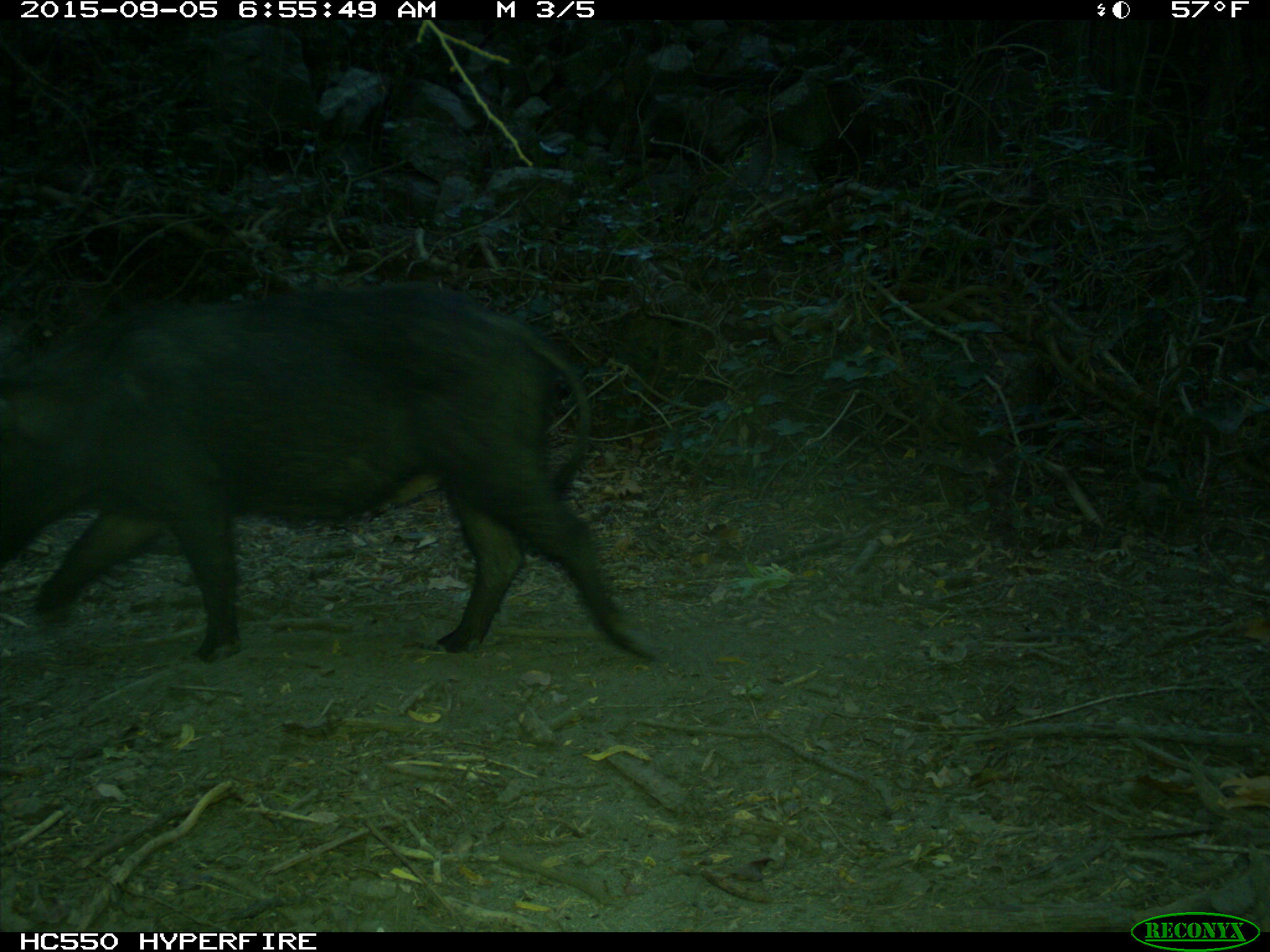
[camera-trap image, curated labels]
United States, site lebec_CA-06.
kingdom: Animalia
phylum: Chordata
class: Mammalia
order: Artiodactyla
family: Suidae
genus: Sus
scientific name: Sus scrofa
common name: wild boar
Sus scrofa (wild boar).